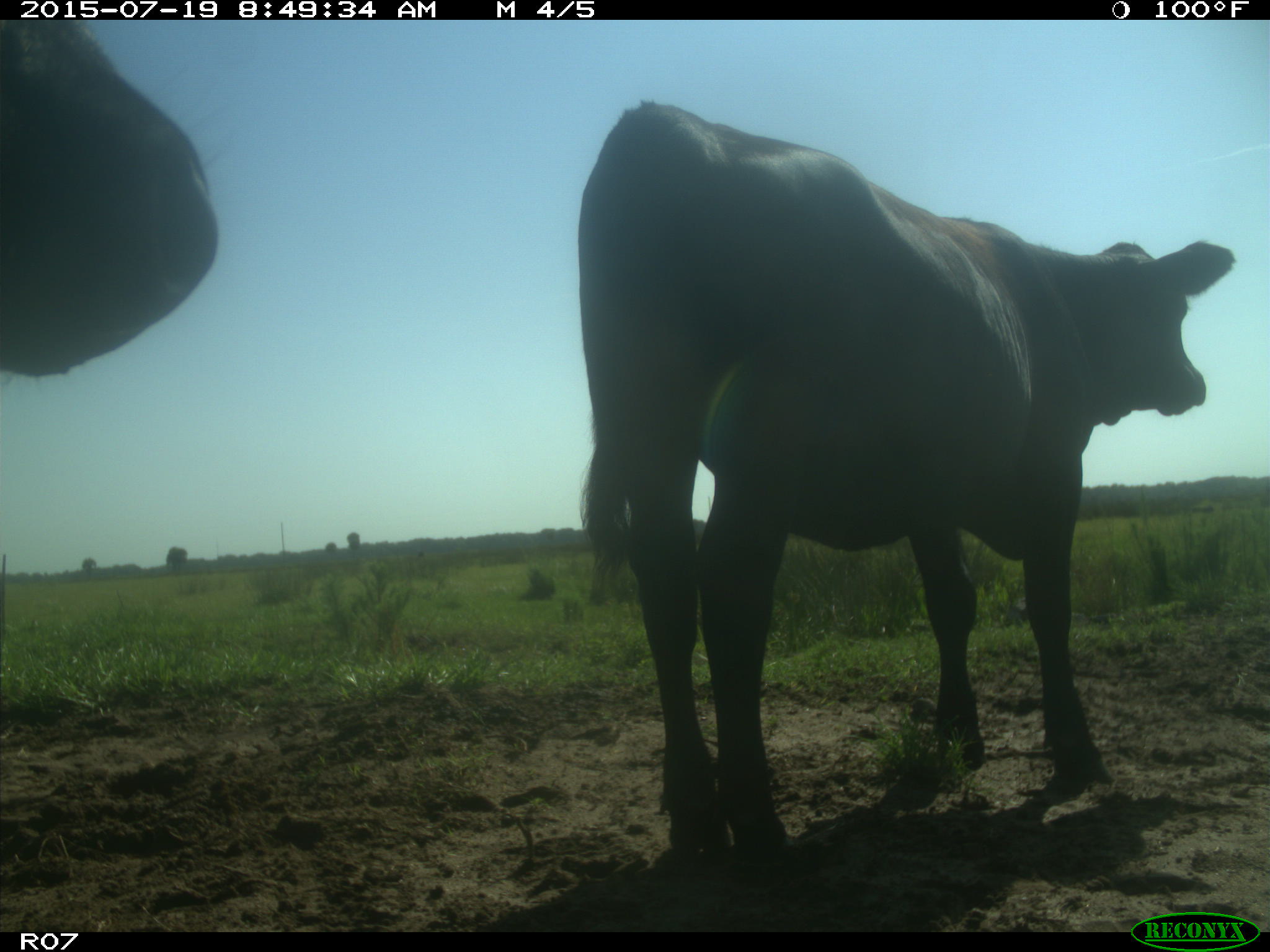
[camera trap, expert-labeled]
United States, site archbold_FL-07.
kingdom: Animalia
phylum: Chordata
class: Mammalia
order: Artiodactyla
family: Bovidae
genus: Bos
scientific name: Bos taurus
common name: domestic cow